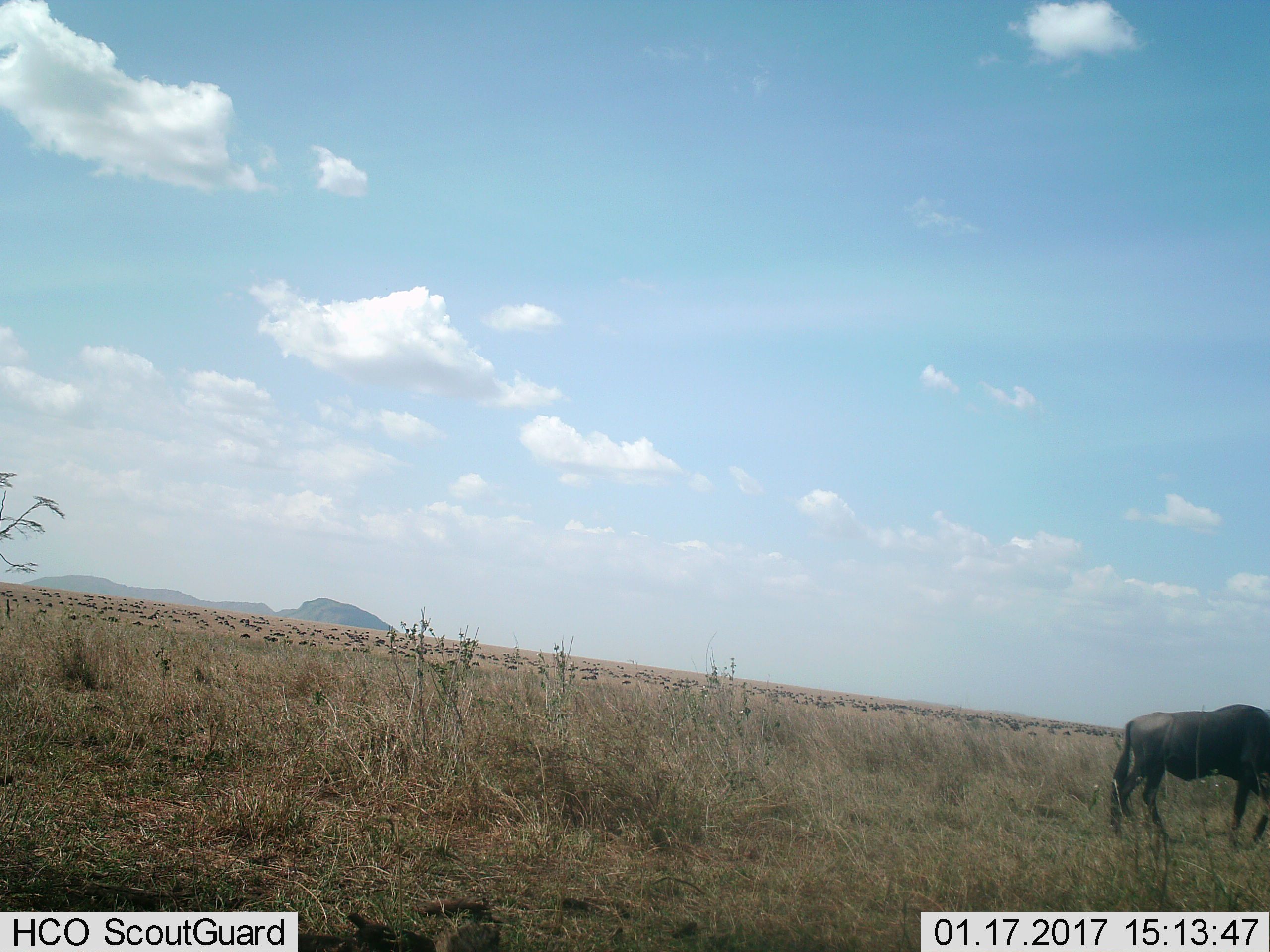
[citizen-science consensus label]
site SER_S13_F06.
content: unidentified animal